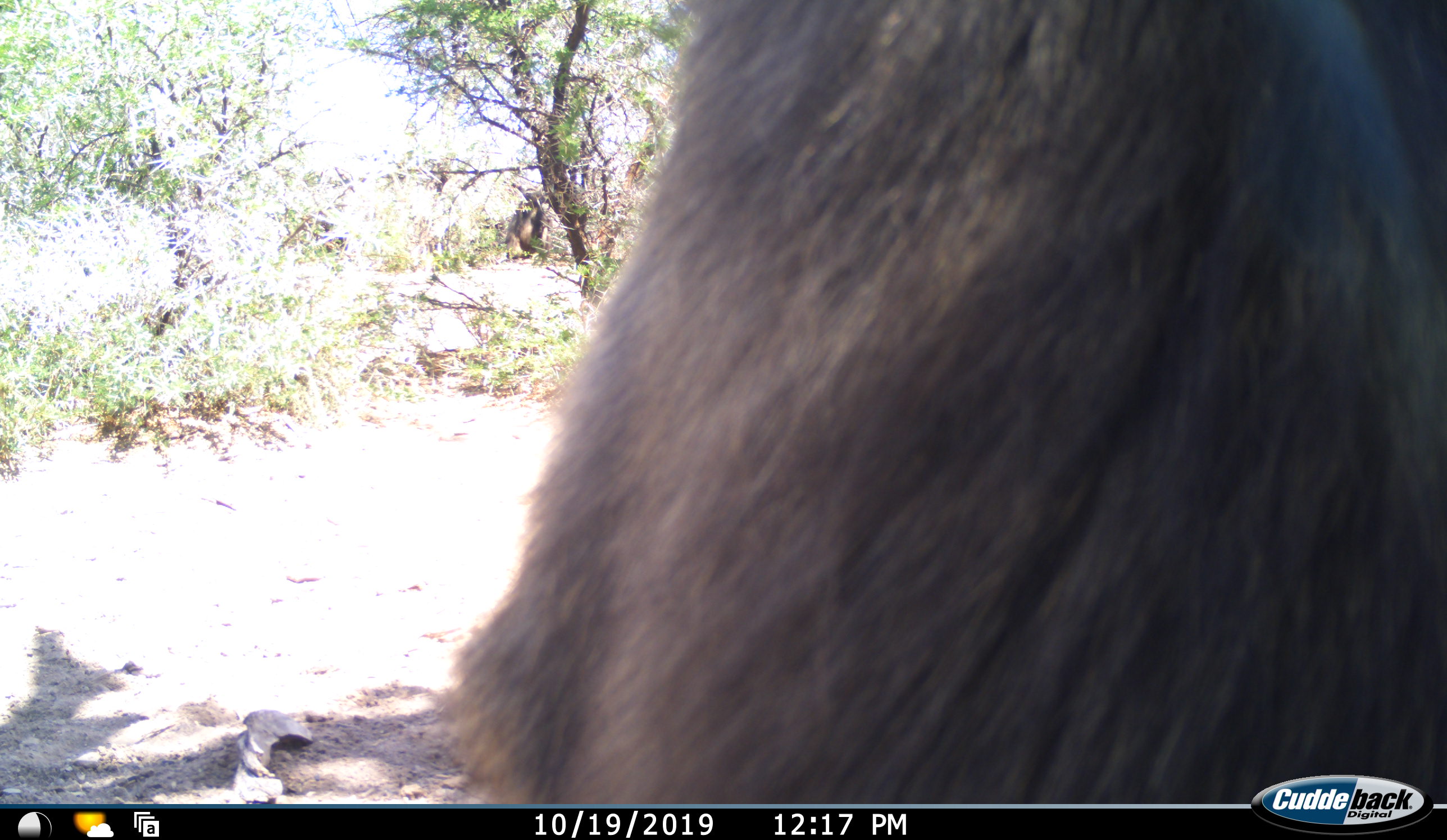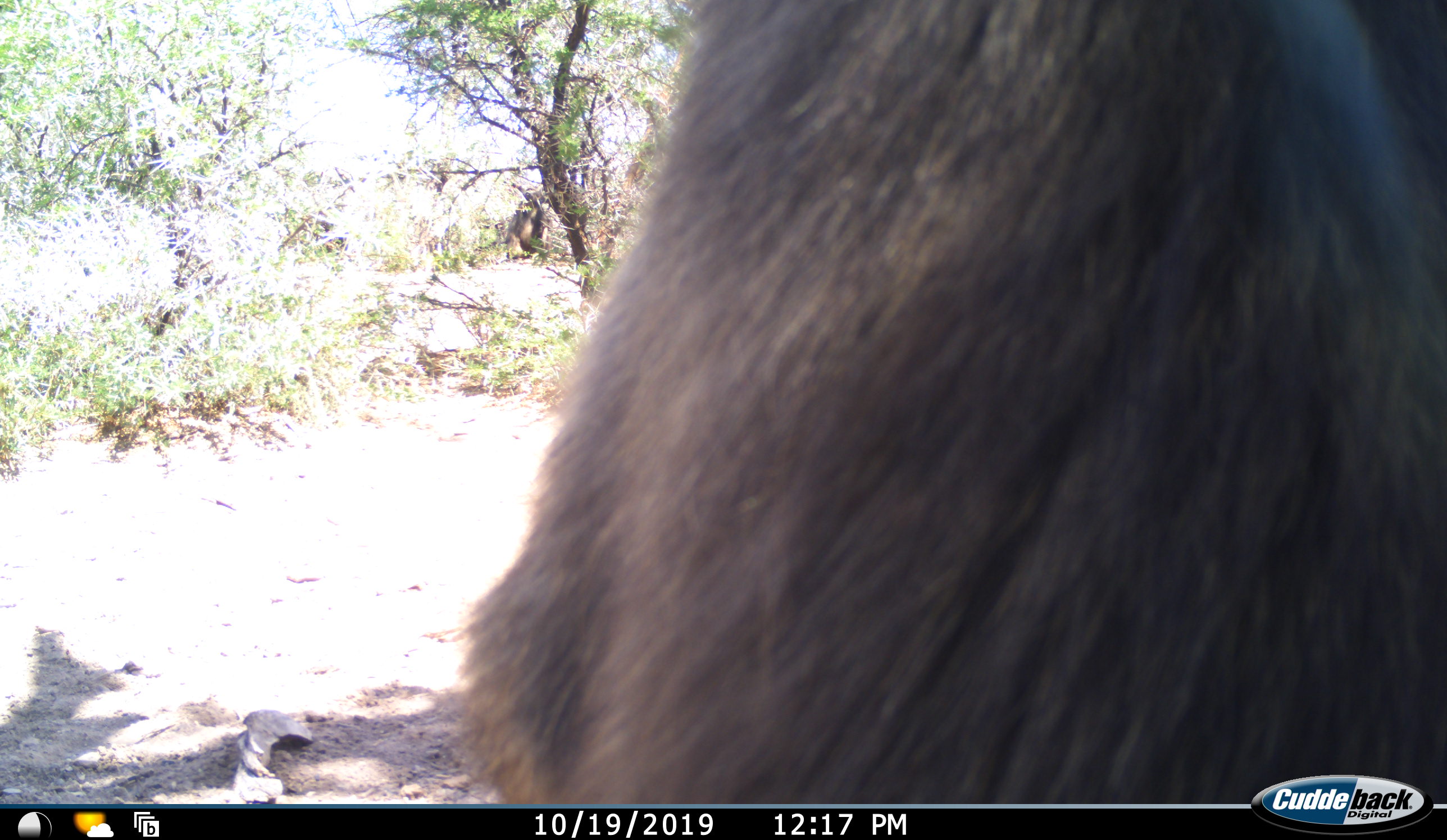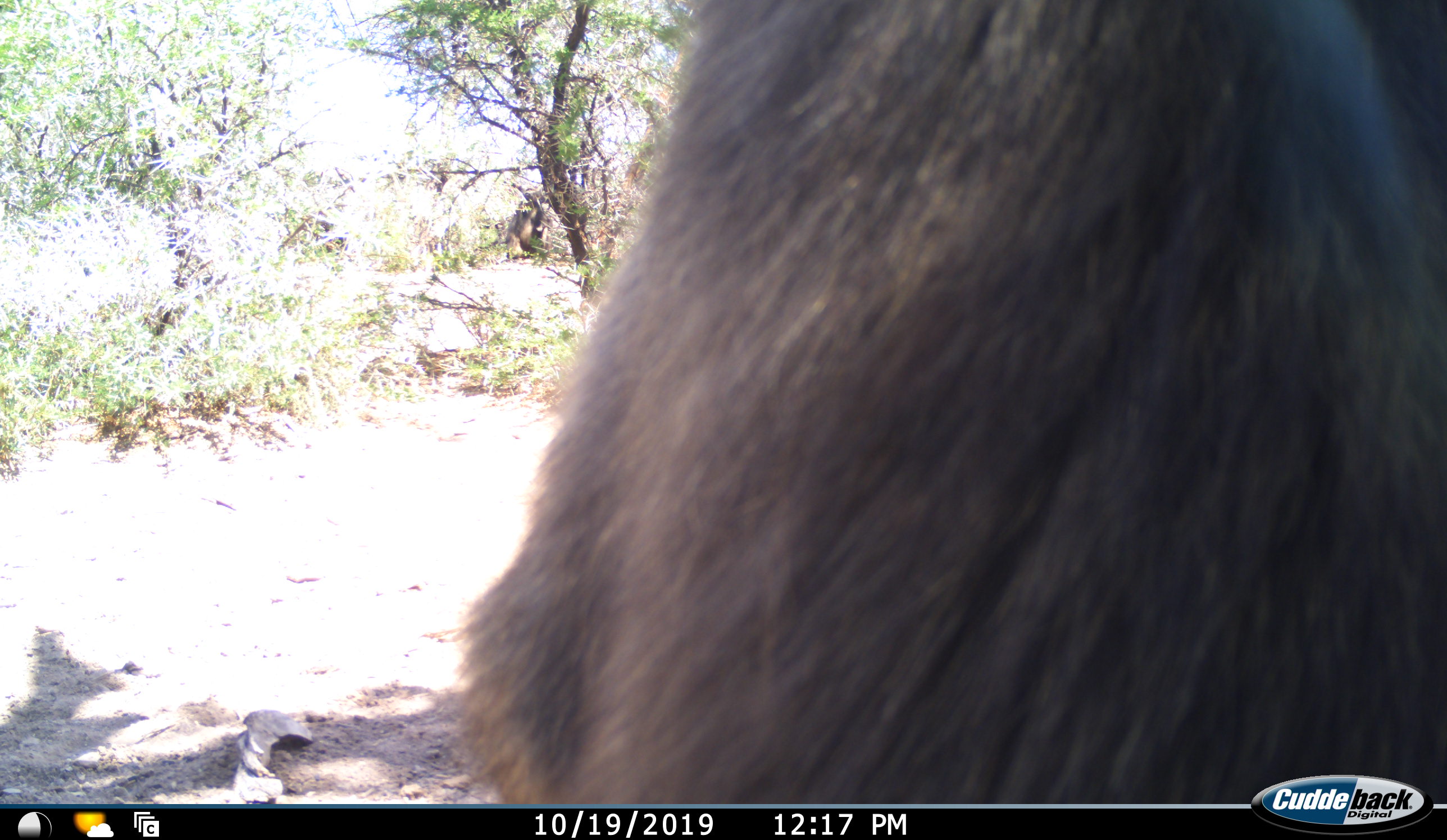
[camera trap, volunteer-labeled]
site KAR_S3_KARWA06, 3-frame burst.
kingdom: Animalia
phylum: Chordata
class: Mammalia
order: Primates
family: Cercopithecidae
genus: Papio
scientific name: Papio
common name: baboon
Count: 2.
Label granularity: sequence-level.